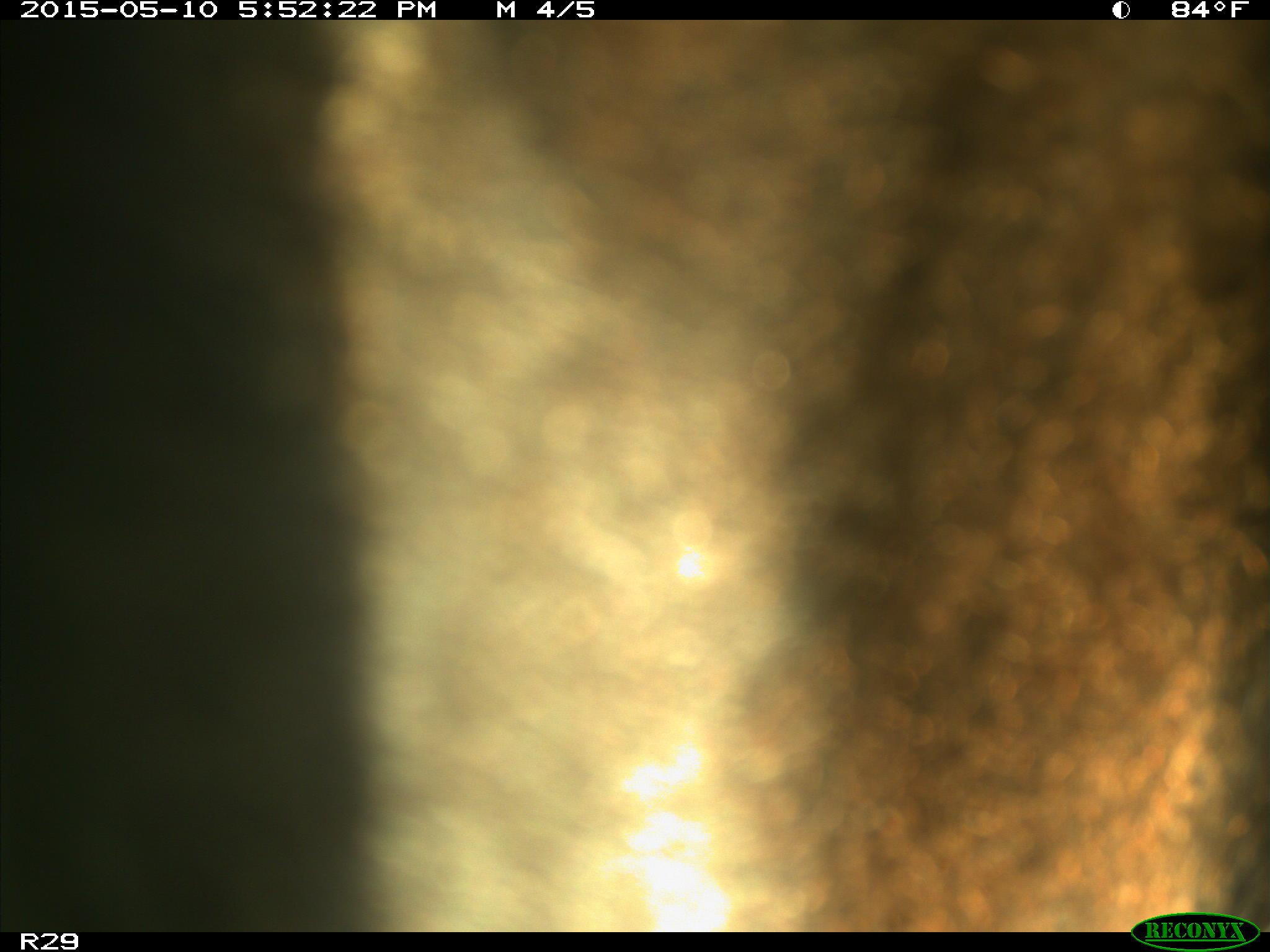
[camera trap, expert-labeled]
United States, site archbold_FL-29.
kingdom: Animalia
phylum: Chordata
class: Mammalia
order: Artiodactyla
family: Bovidae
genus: Bos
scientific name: Bos taurus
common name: domestic cow